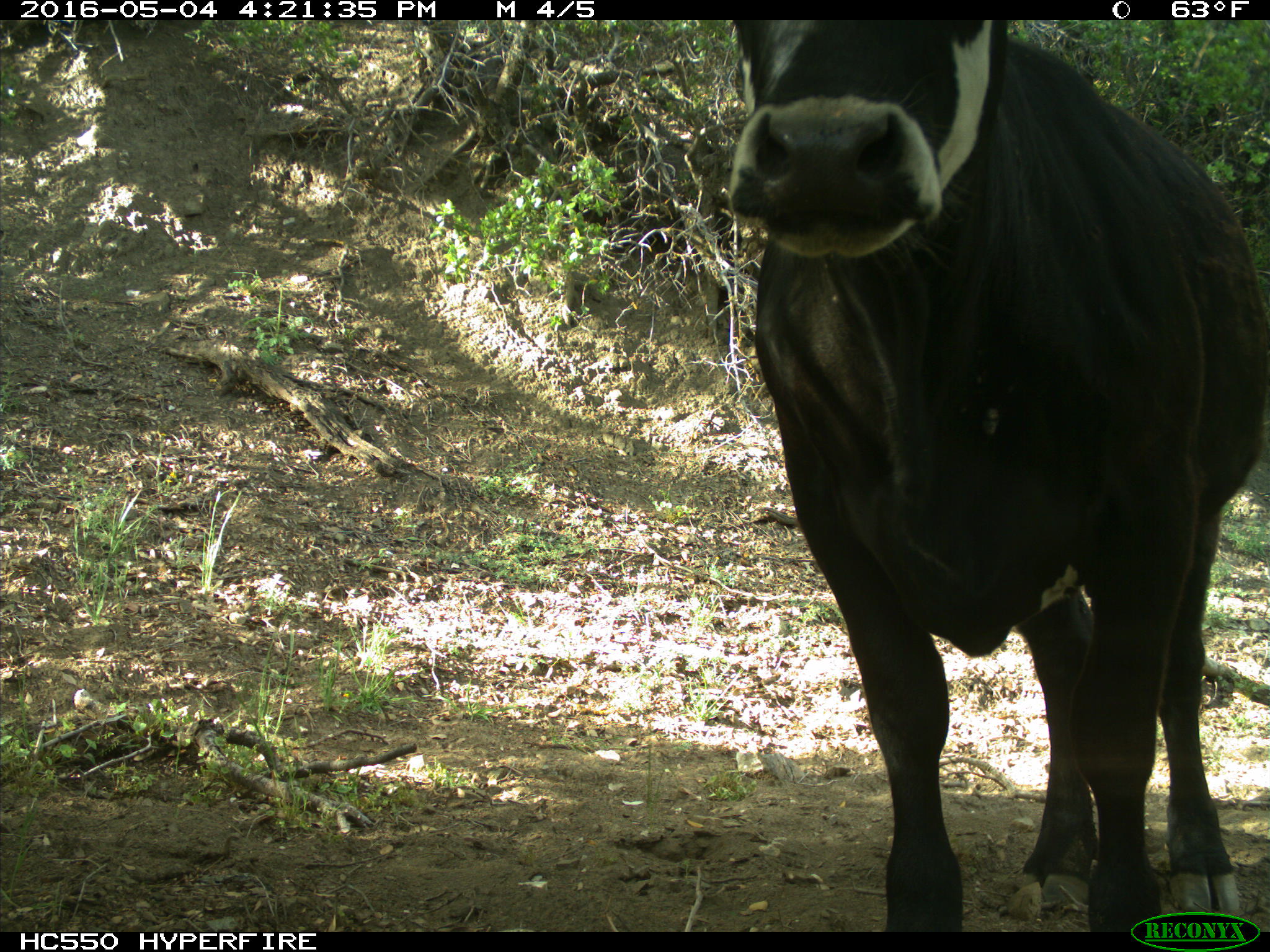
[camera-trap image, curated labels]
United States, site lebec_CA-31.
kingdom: Animalia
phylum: Chordata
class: Mammalia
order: Artiodactyla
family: Bovidae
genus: Bos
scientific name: Bos taurus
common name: domestic cow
Bos taurus (domestic cow).